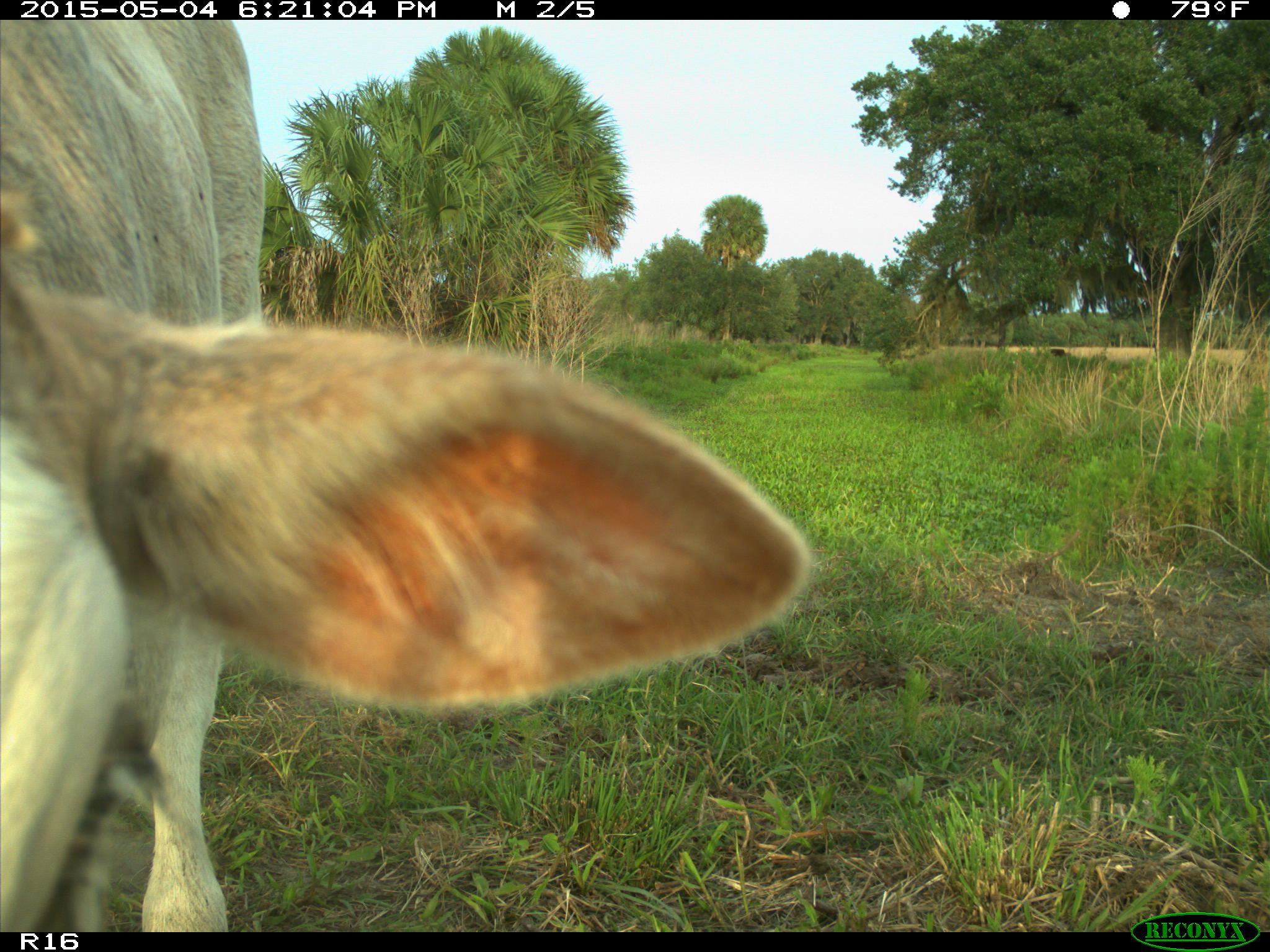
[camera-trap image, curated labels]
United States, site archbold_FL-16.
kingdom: Animalia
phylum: Chordata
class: Mammalia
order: Artiodactyla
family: Bovidae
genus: Bos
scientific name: Bos taurus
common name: domestic cow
Bos taurus (domestic cow).